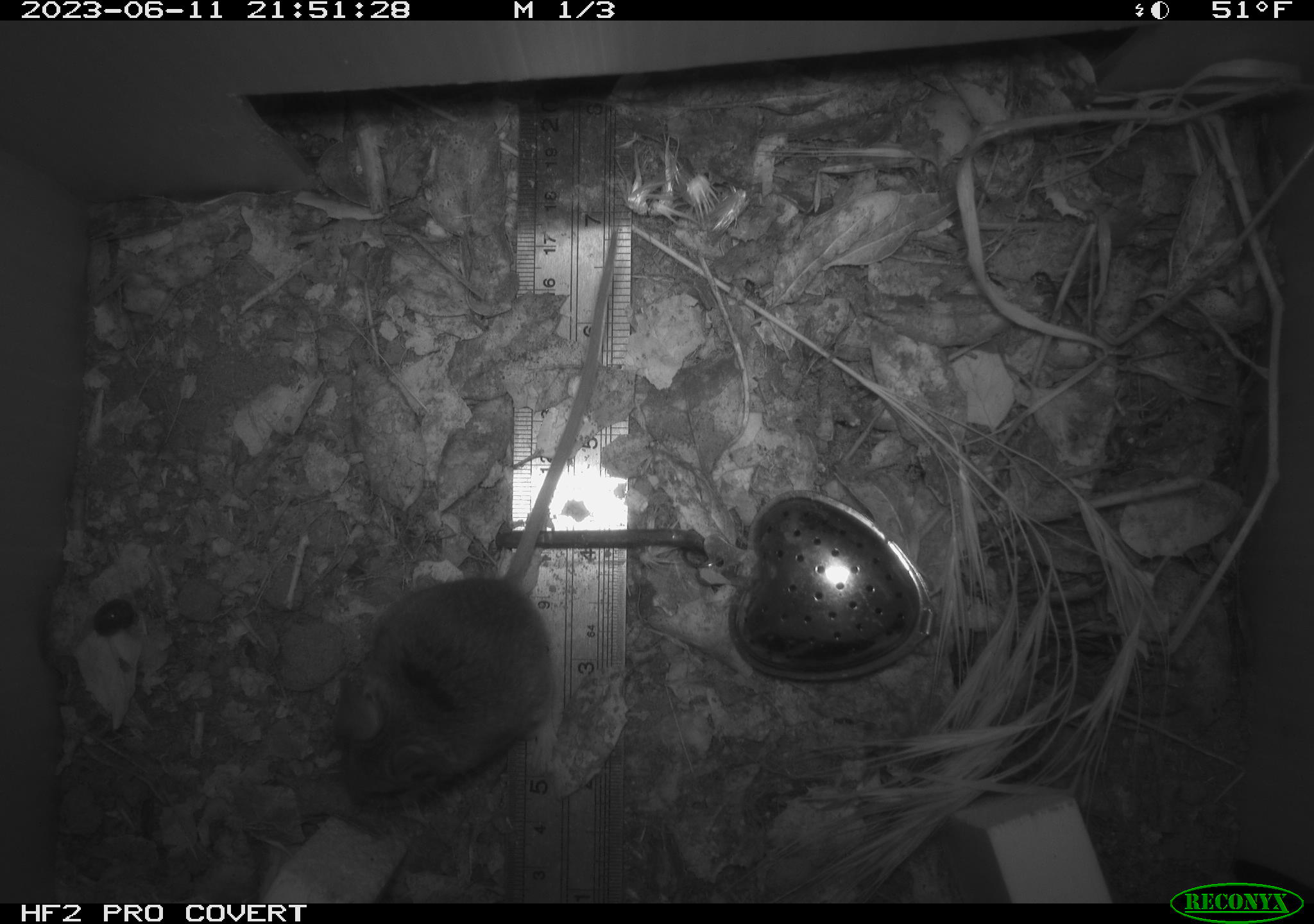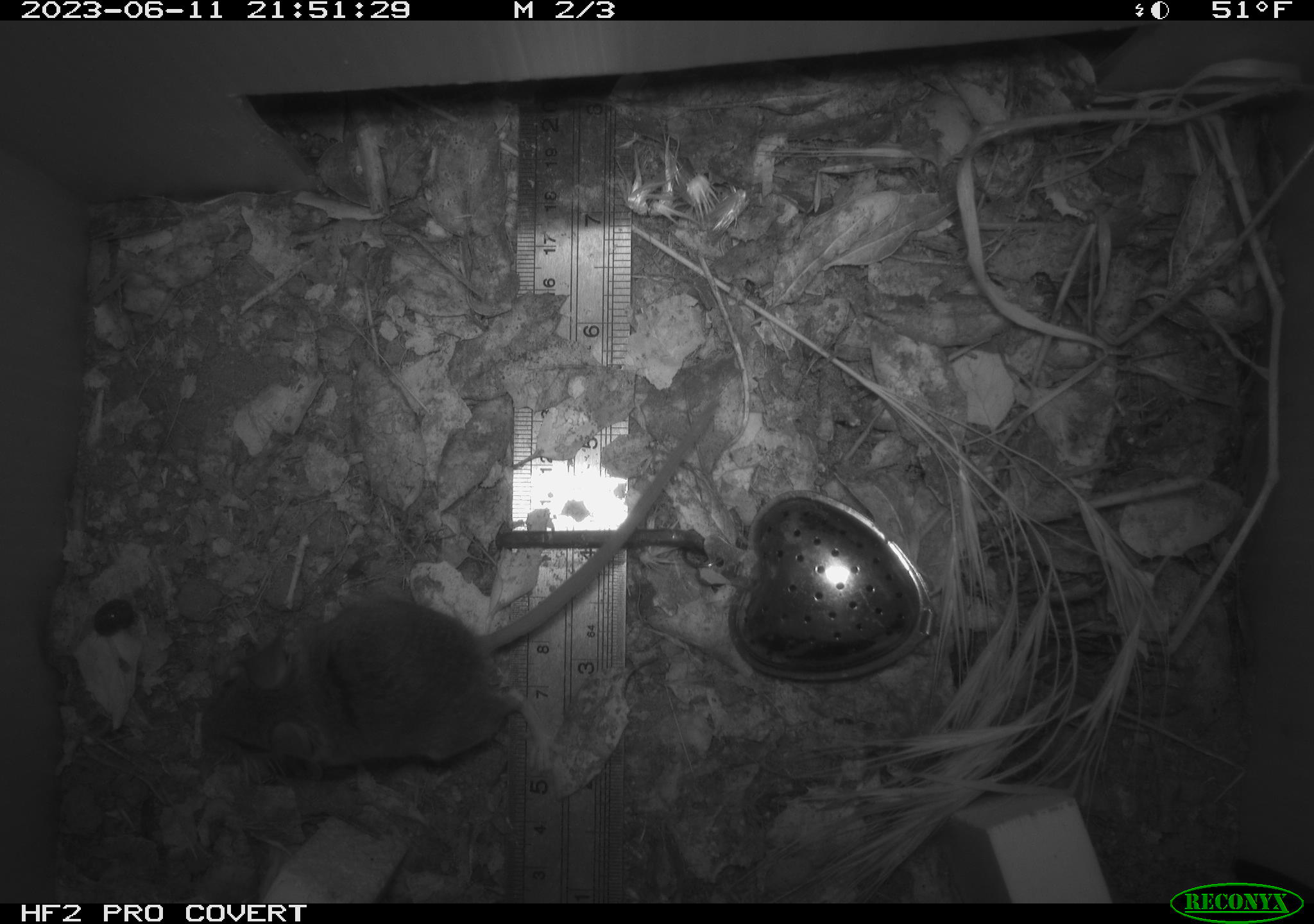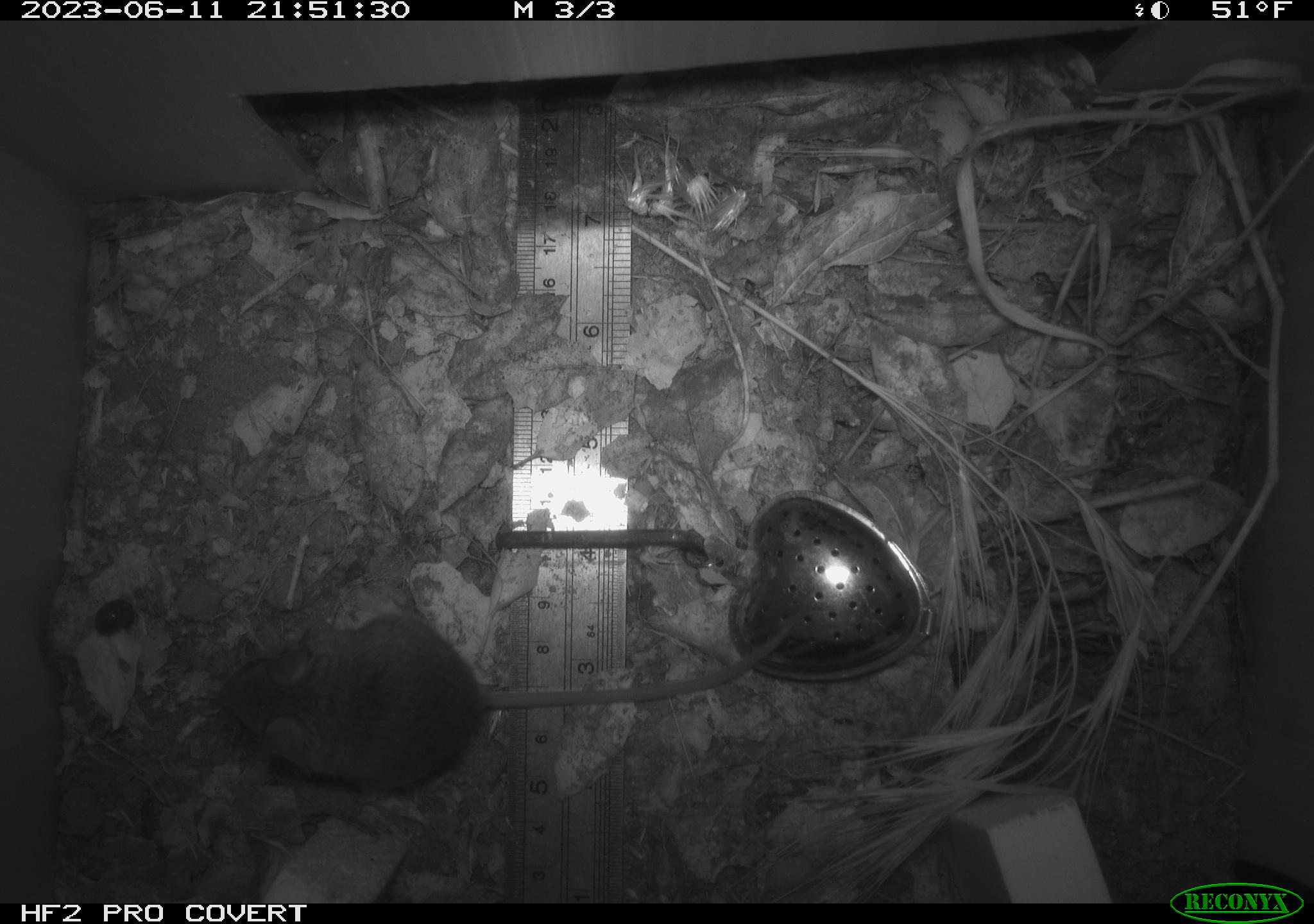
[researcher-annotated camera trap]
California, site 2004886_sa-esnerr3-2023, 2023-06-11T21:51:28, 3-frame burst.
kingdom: Animalia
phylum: Chordata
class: Mammalia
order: Rodentia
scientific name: Rodentia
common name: mouse species